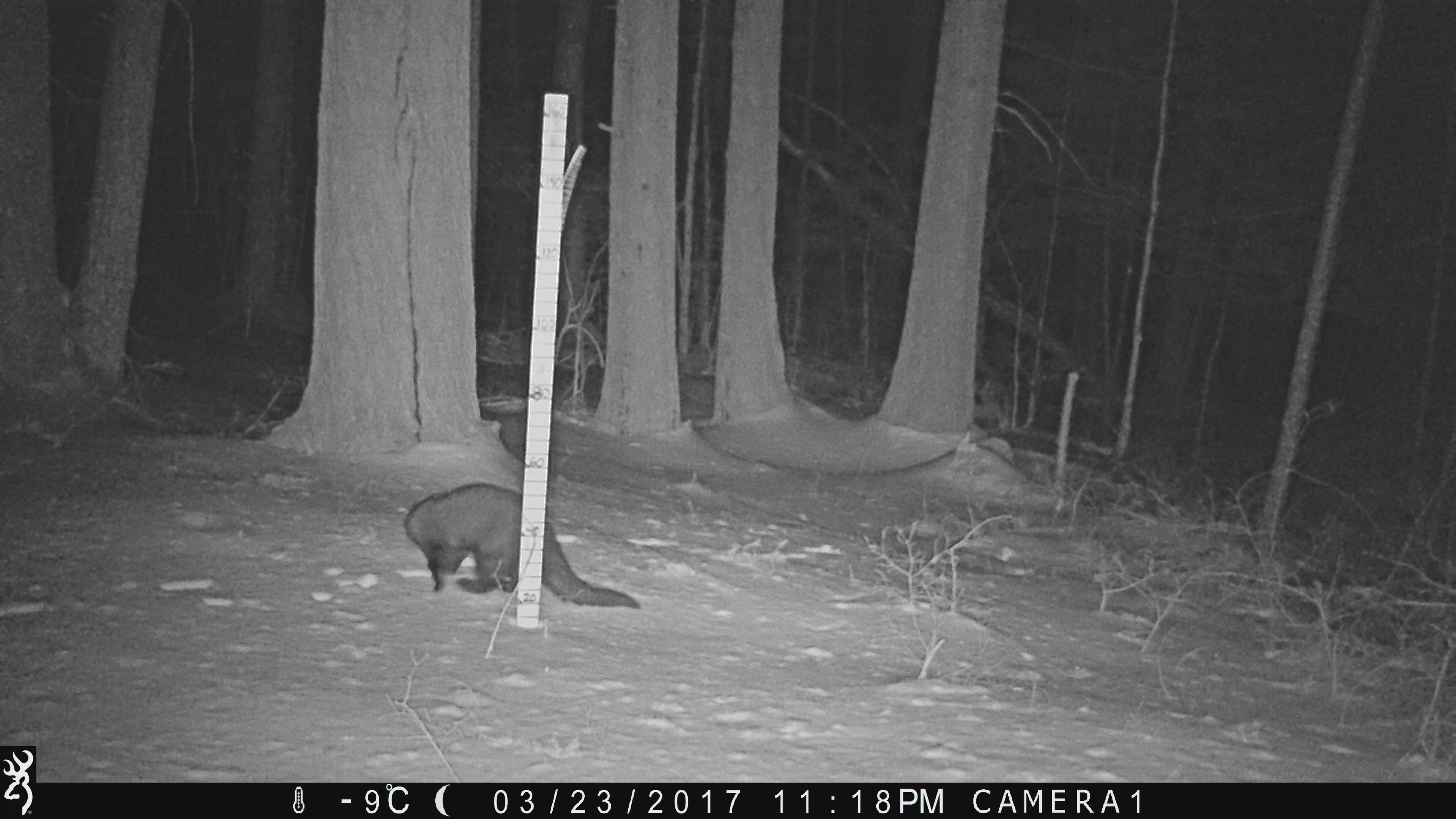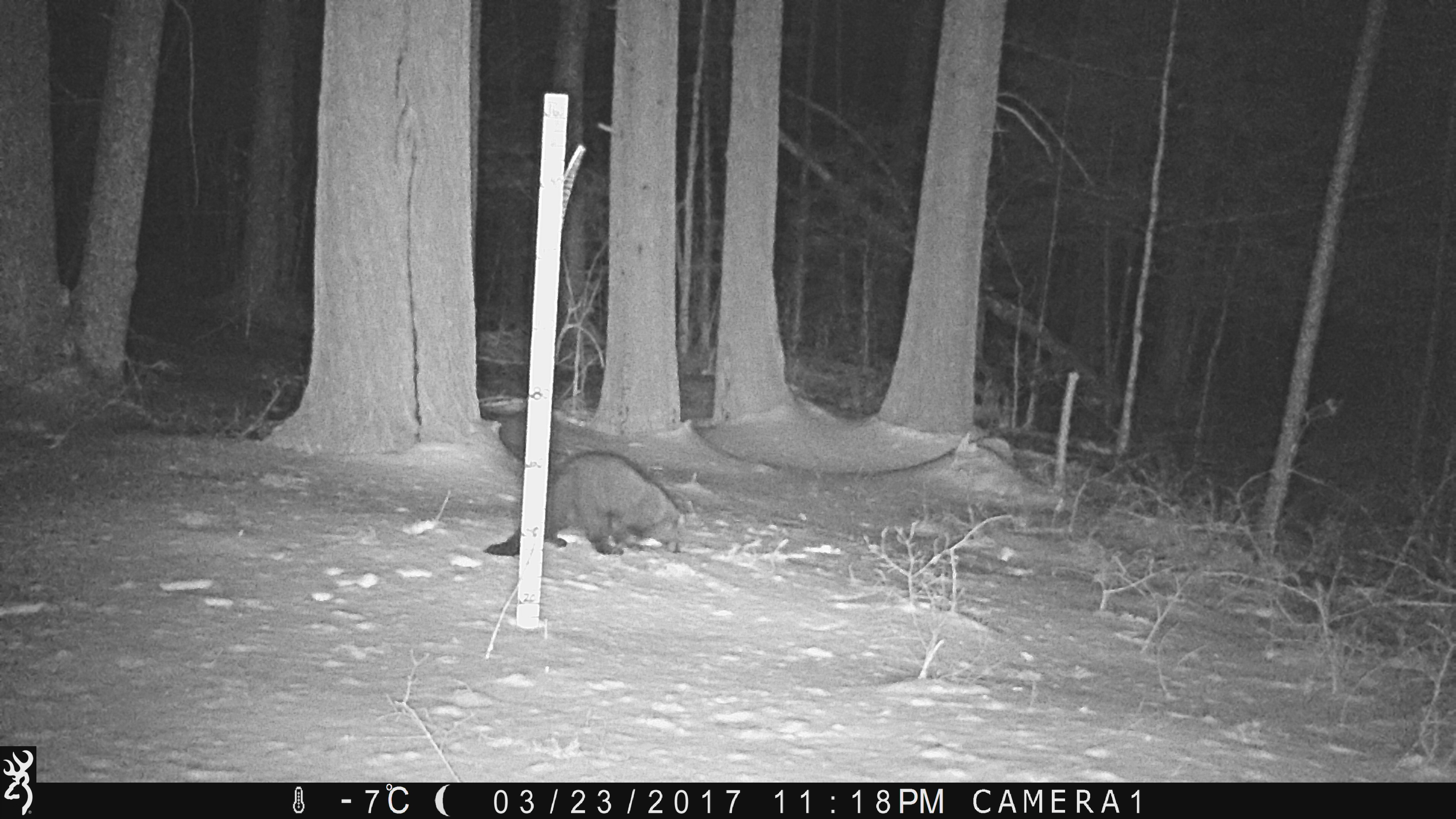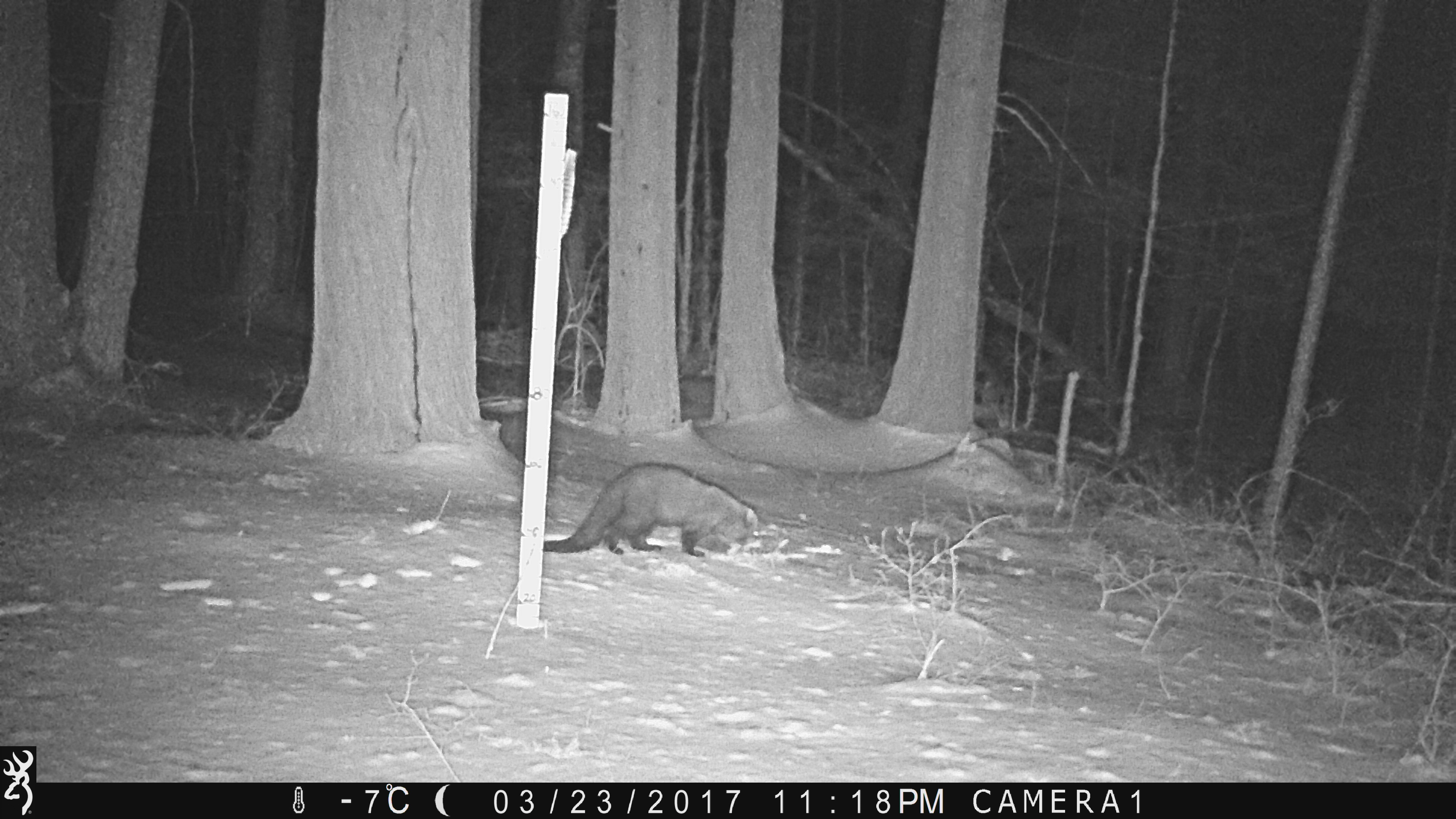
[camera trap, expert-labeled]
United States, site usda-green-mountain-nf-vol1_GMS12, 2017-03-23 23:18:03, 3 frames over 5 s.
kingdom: Animalia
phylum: Chordata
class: Mammalia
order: Carnivora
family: Mustelidae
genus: Pekania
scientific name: Pekania pennanti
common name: fisher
Fisher (Pekania pennanti).